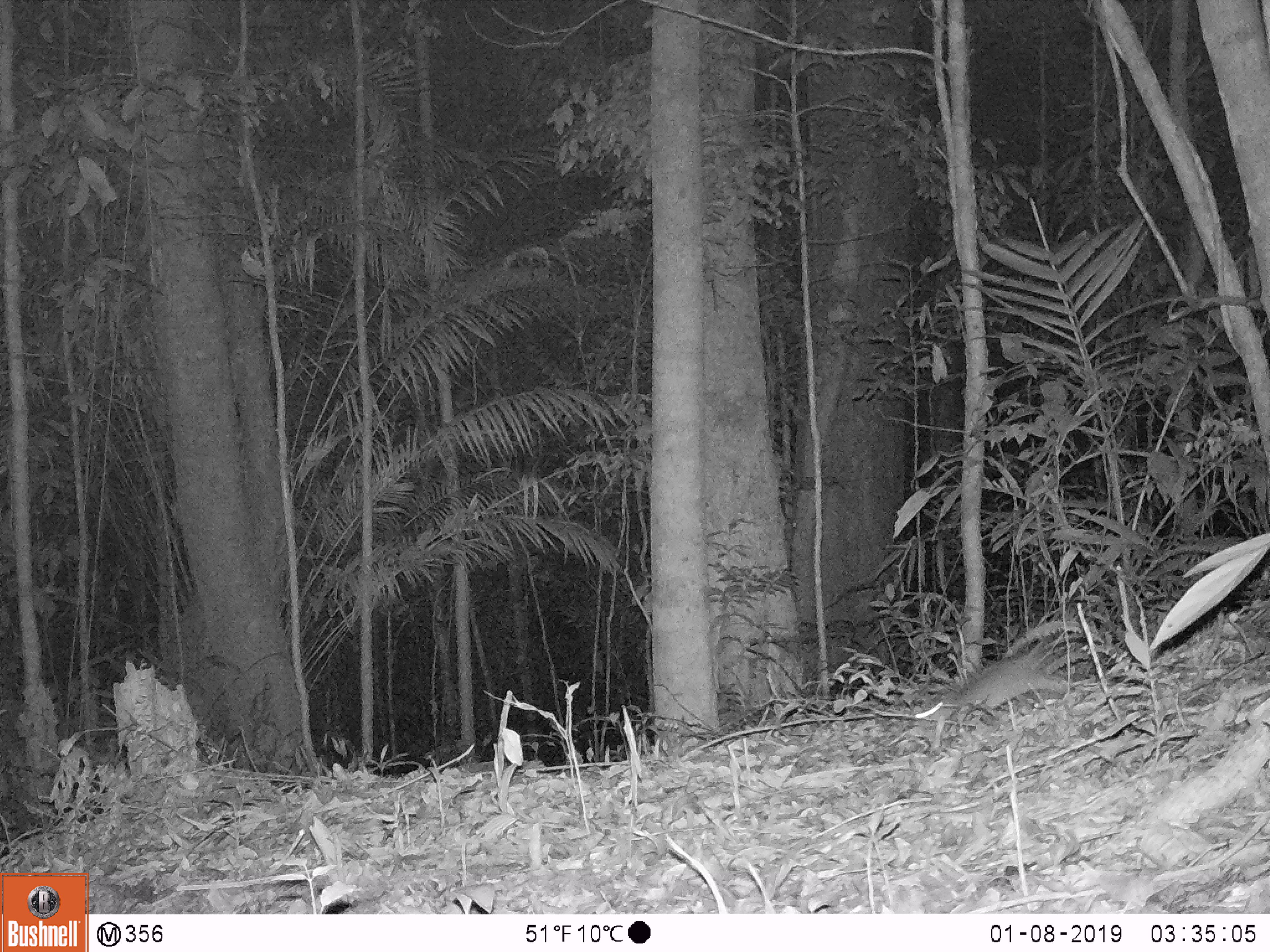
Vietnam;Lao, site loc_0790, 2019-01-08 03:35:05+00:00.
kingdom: Animalia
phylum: Chordata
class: Mammalia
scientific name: Mammalia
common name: mammal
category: unidentified small mammal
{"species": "unidentified small mammal (mammal) (Mammalia)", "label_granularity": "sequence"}